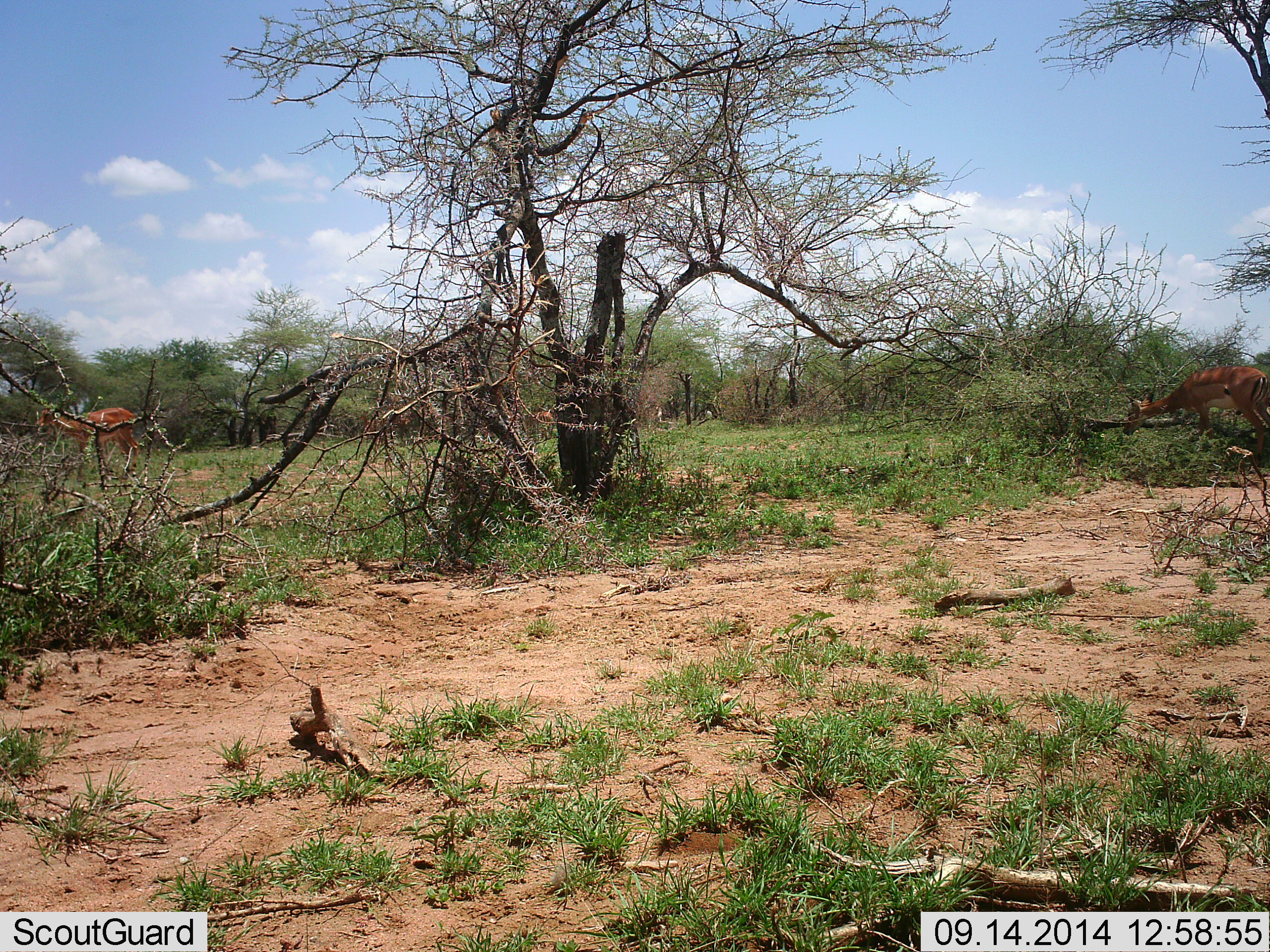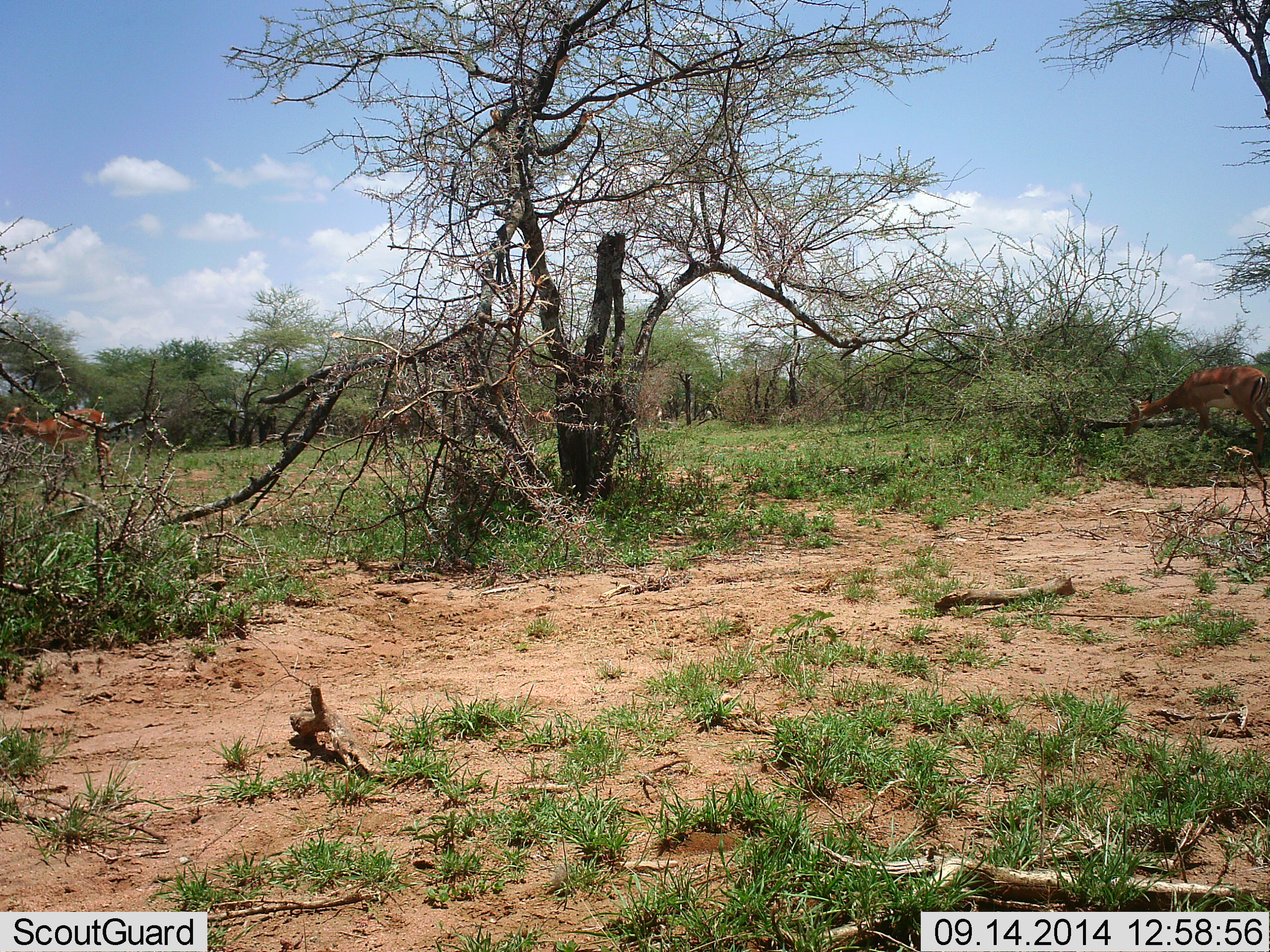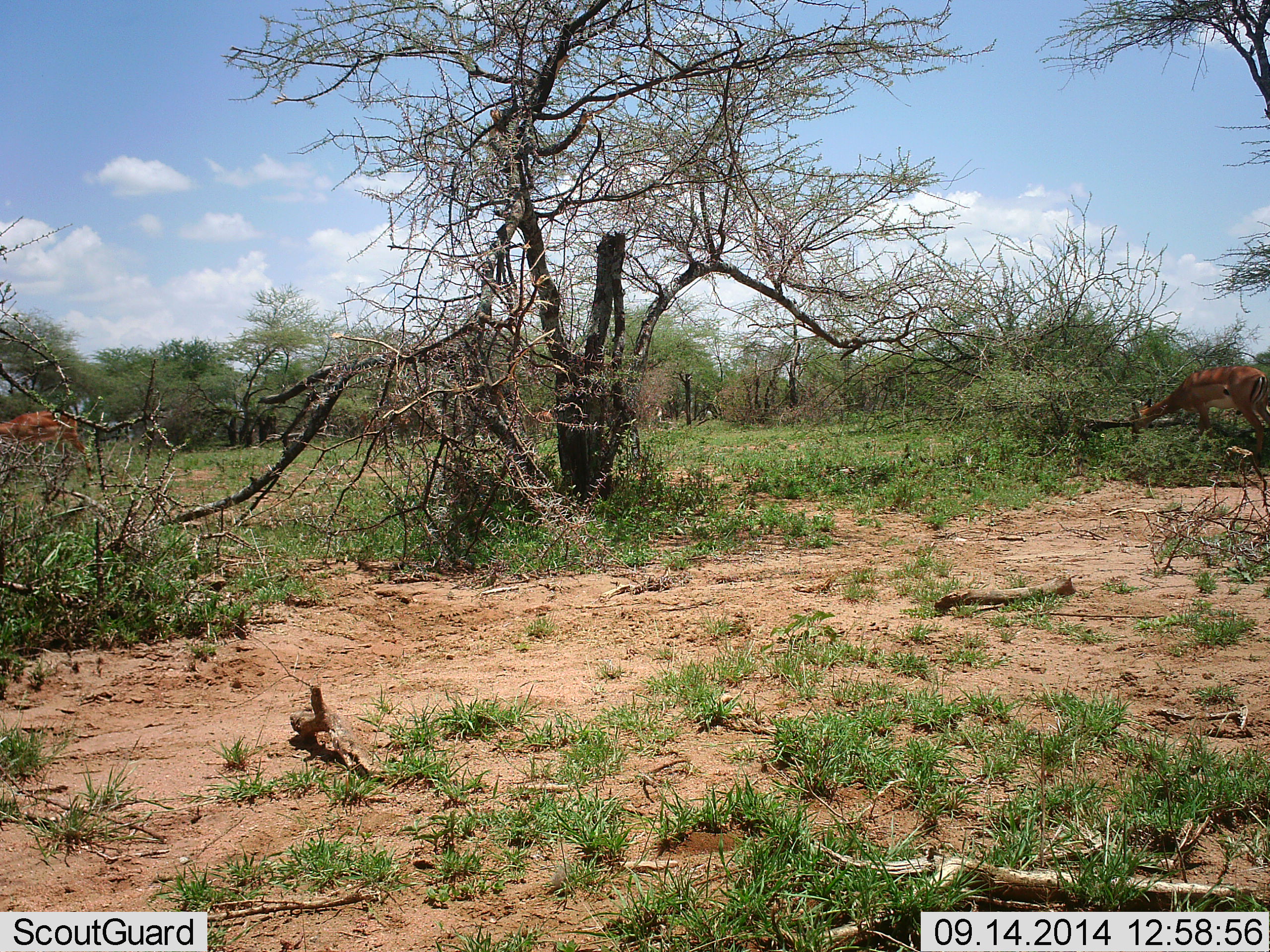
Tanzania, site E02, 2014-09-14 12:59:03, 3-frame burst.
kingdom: Animalia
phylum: Chordata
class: Mammalia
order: Artiodactyla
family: Bovidae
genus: Aepyceros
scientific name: Aepyceros melampus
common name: impala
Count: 2.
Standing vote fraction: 20%.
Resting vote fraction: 0%.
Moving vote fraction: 80%.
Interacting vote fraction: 0%.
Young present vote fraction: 0%.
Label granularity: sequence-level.